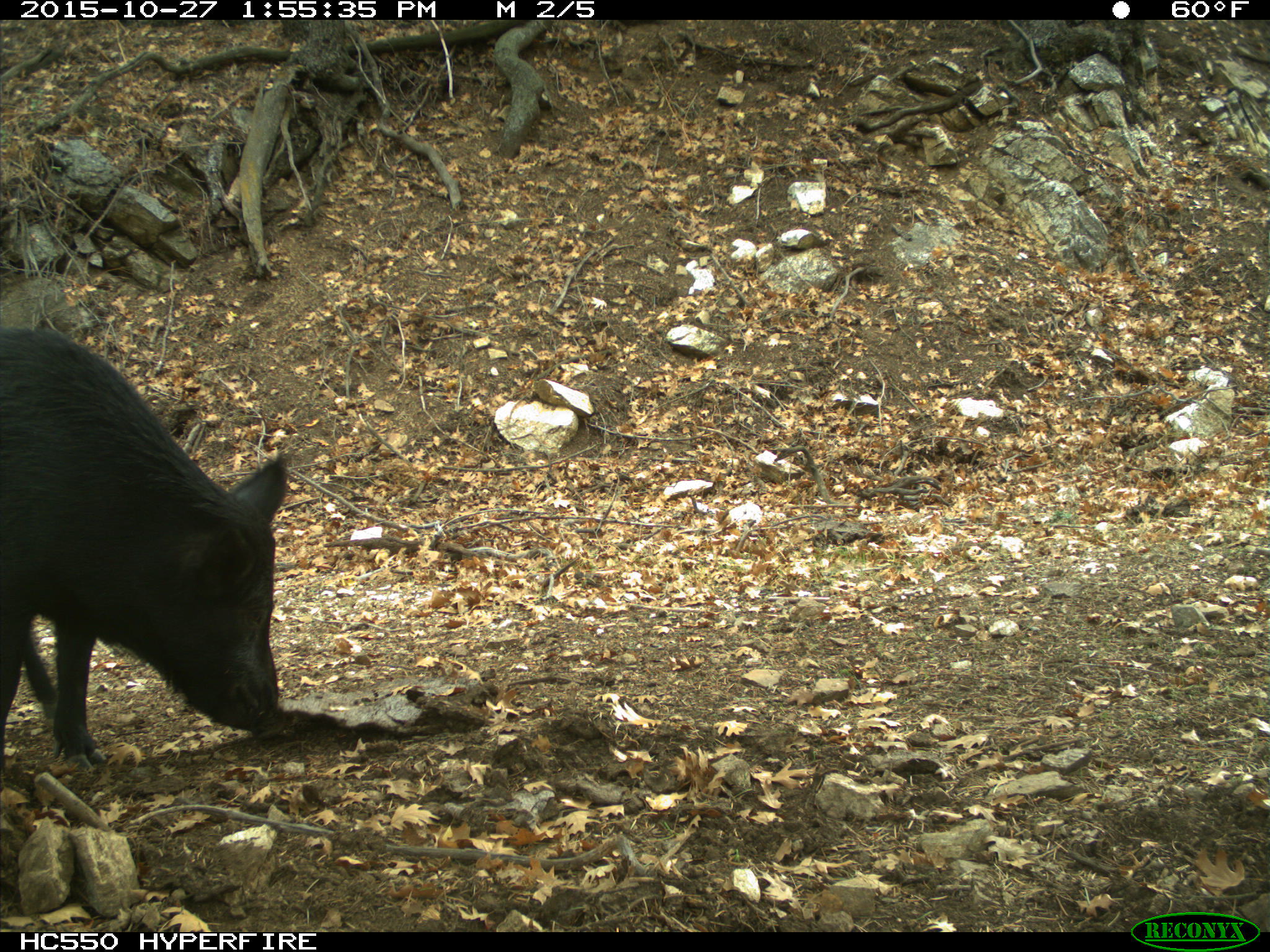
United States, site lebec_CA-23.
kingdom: Animalia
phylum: Chordata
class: Mammalia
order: Artiodactyla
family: Suidae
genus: Sus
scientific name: Sus scrofa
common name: wild boar